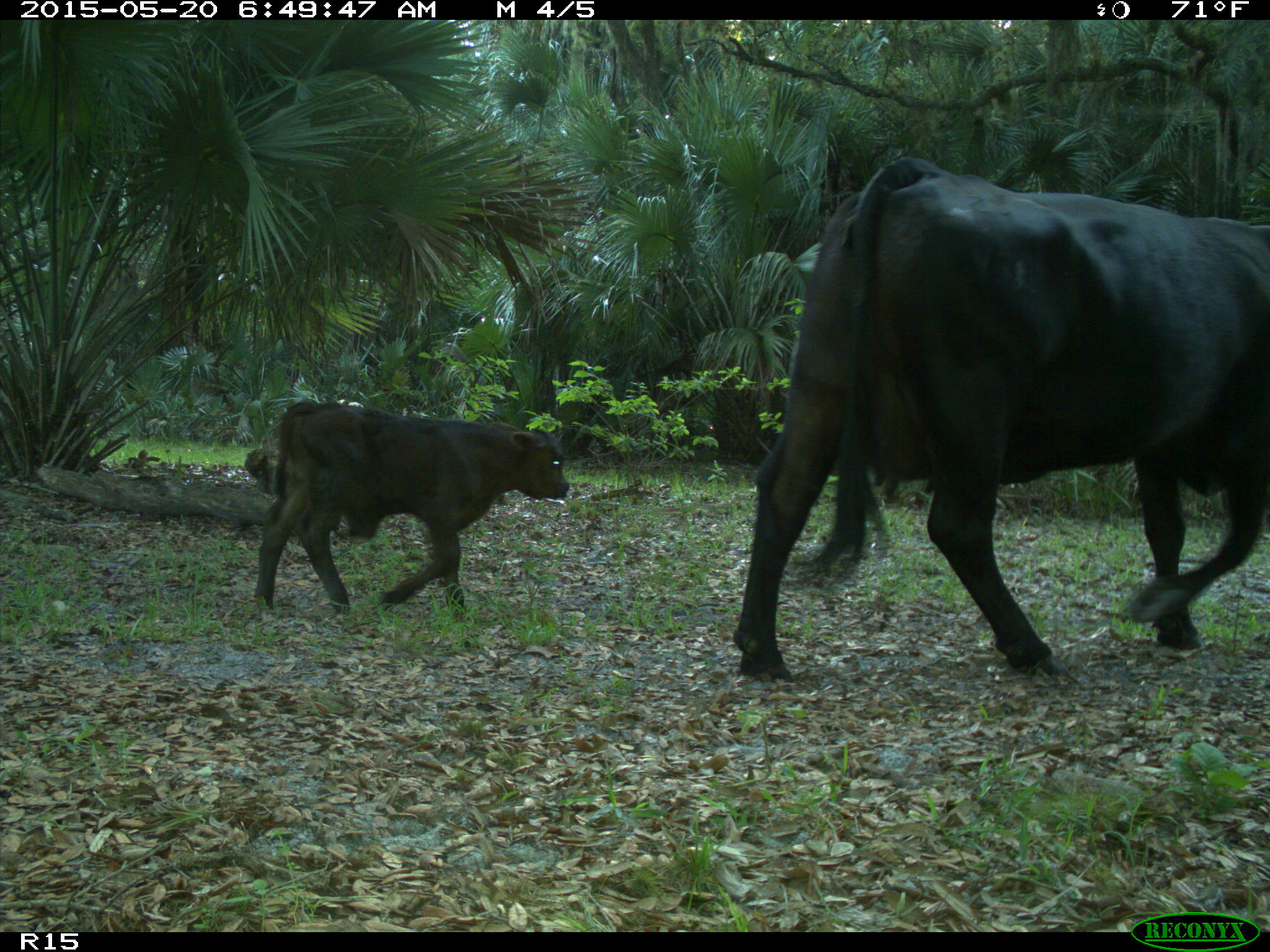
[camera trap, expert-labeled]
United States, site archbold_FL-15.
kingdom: Animalia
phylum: Chordata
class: Mammalia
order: Artiodactyla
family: Bovidae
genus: Bos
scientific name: Bos taurus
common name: domestic cow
Bos taurus (domestic cow).